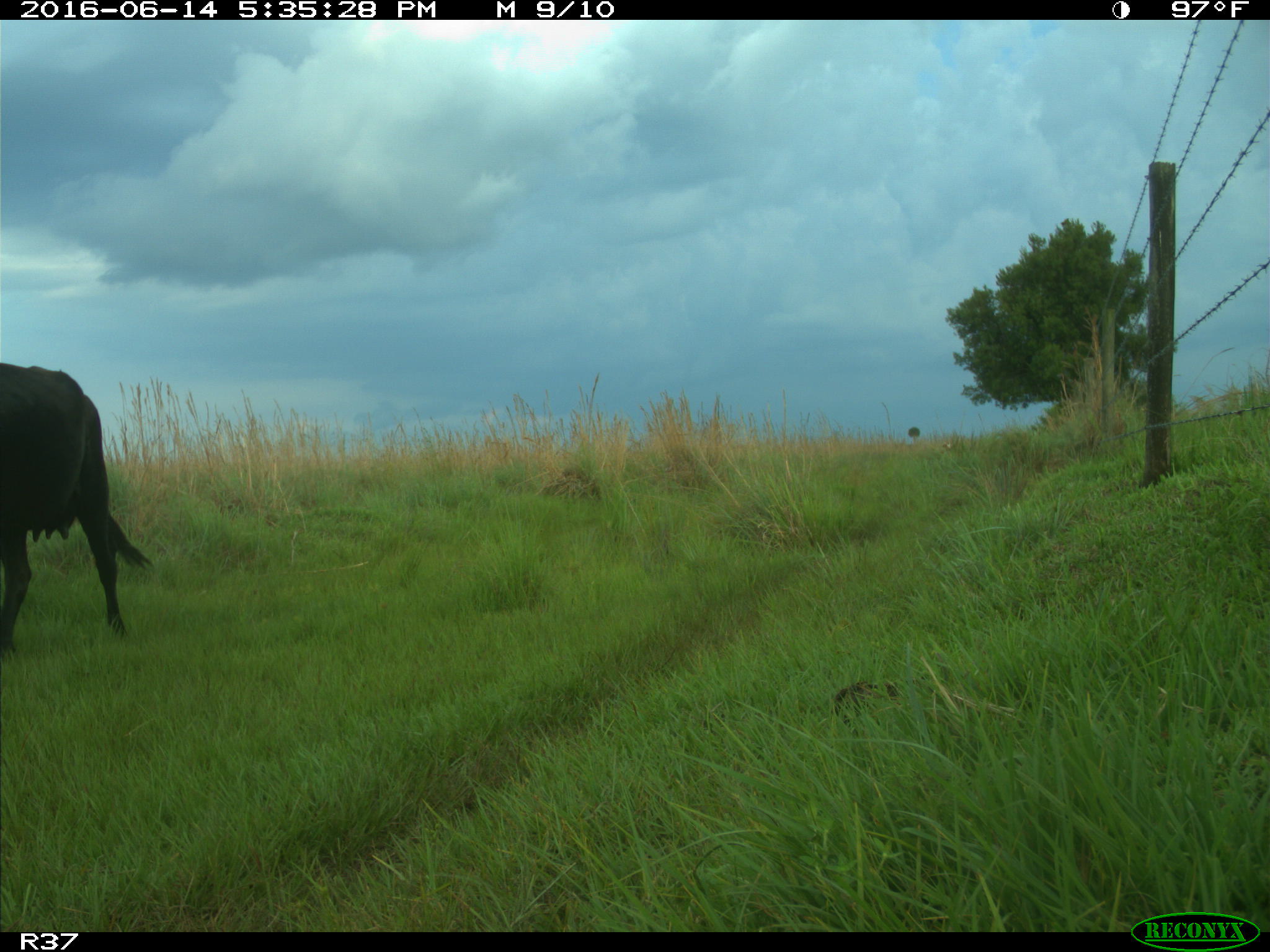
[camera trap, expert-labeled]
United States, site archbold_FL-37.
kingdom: Animalia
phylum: Chordata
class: Mammalia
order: Artiodactyla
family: Bovidae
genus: Bos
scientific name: Bos taurus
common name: domestic cow